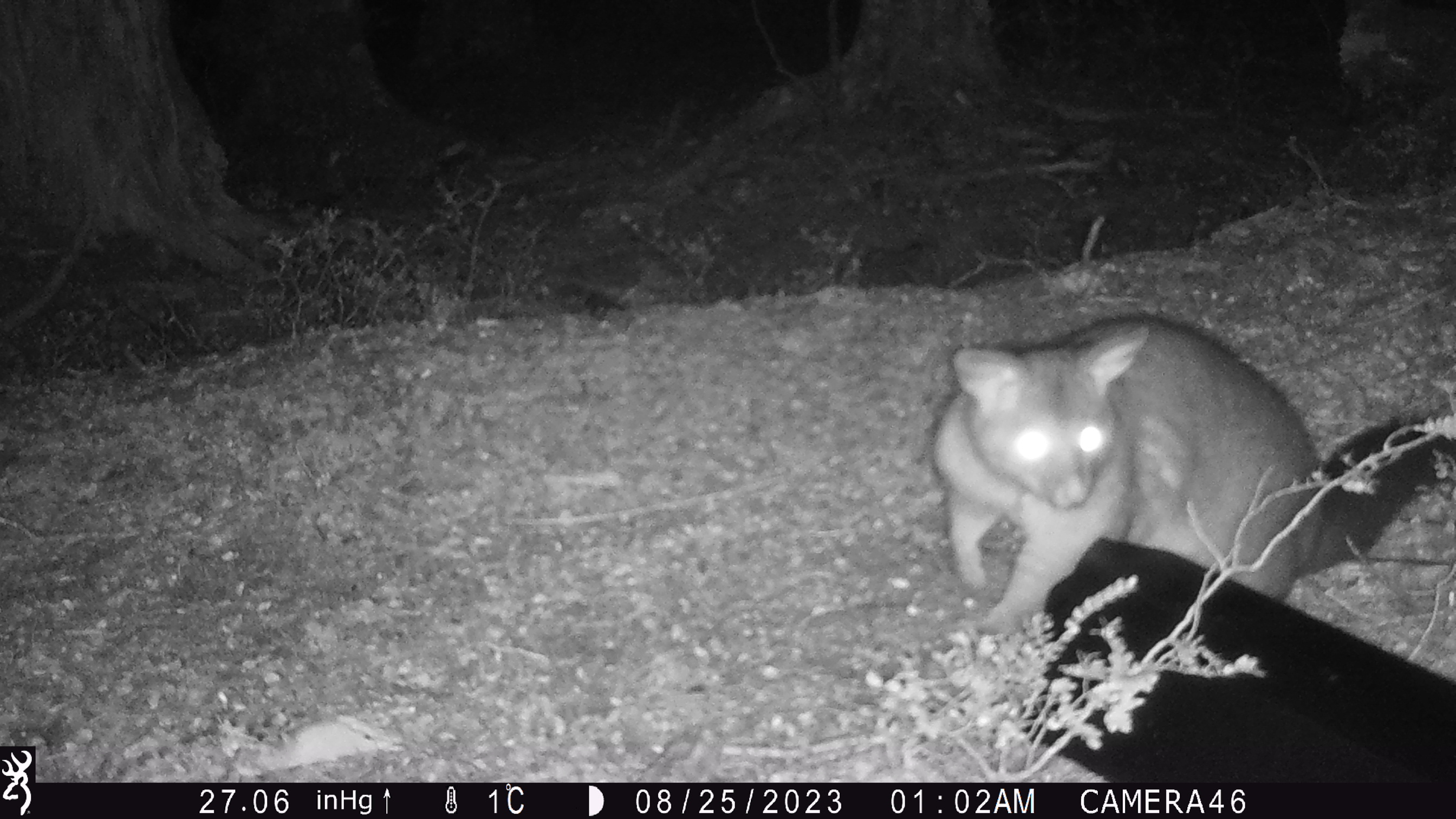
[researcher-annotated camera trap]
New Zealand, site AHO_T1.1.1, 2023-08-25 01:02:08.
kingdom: Animalia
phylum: Chordata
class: Mammalia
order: Carnivora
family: Mustelidae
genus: Mustela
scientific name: Mustela erminea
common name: stoat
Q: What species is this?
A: Stoat (Mustela erminea).